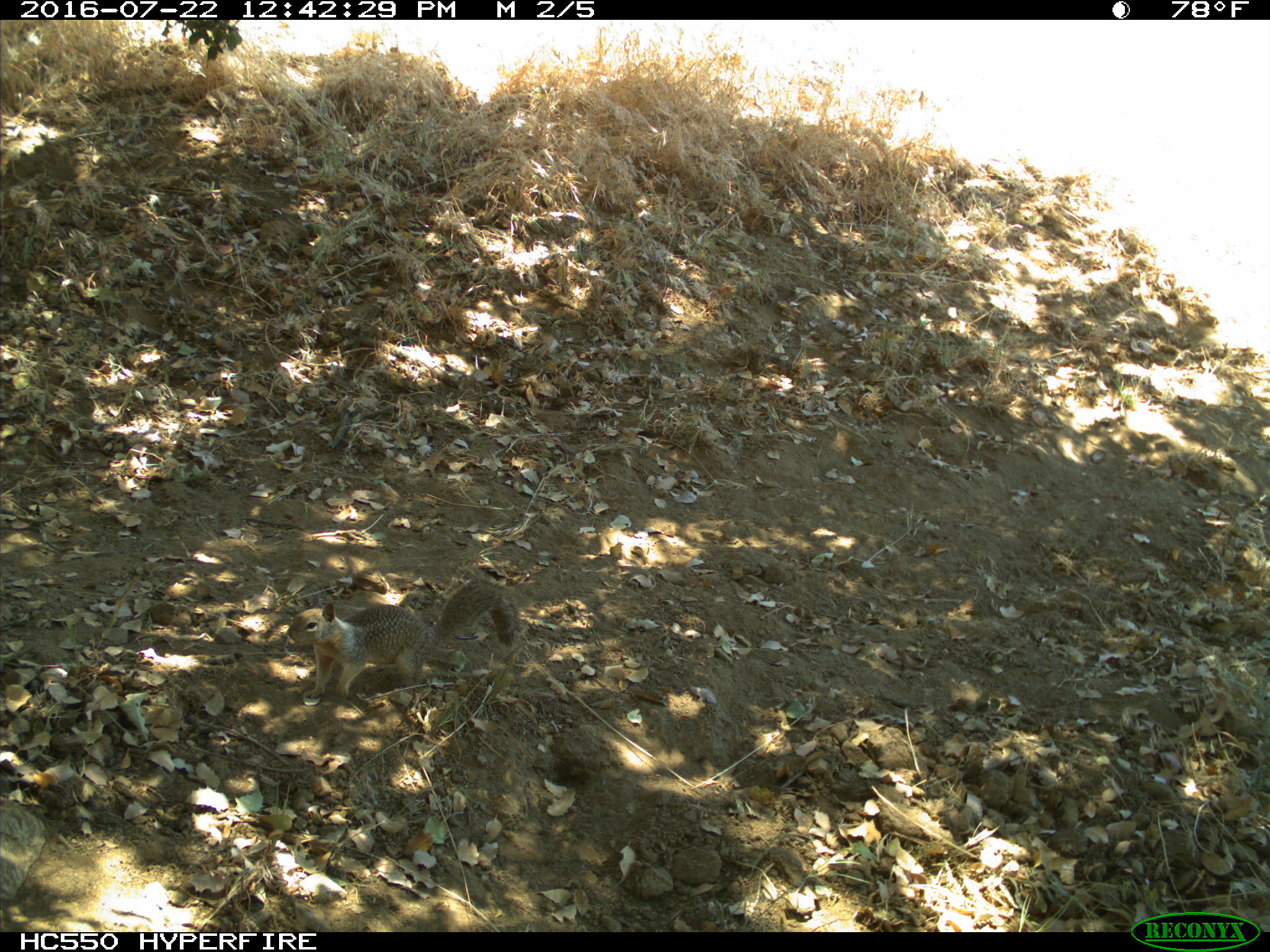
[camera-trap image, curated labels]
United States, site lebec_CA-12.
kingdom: Animalia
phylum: Chordata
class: Mammalia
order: Rodentia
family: Sciuridae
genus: Otospermophilus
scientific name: Otospermophilus beecheyi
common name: california ground squirrel